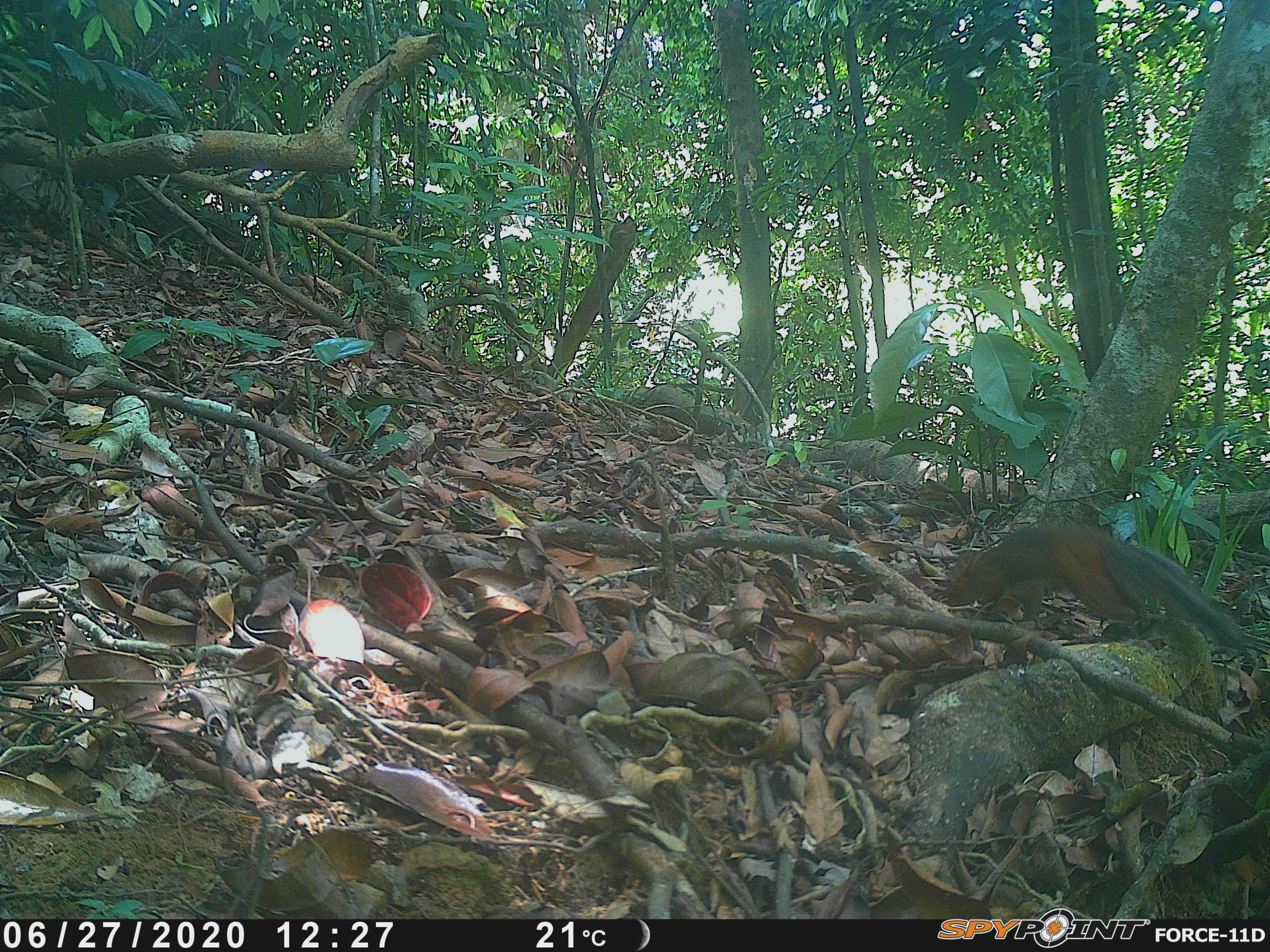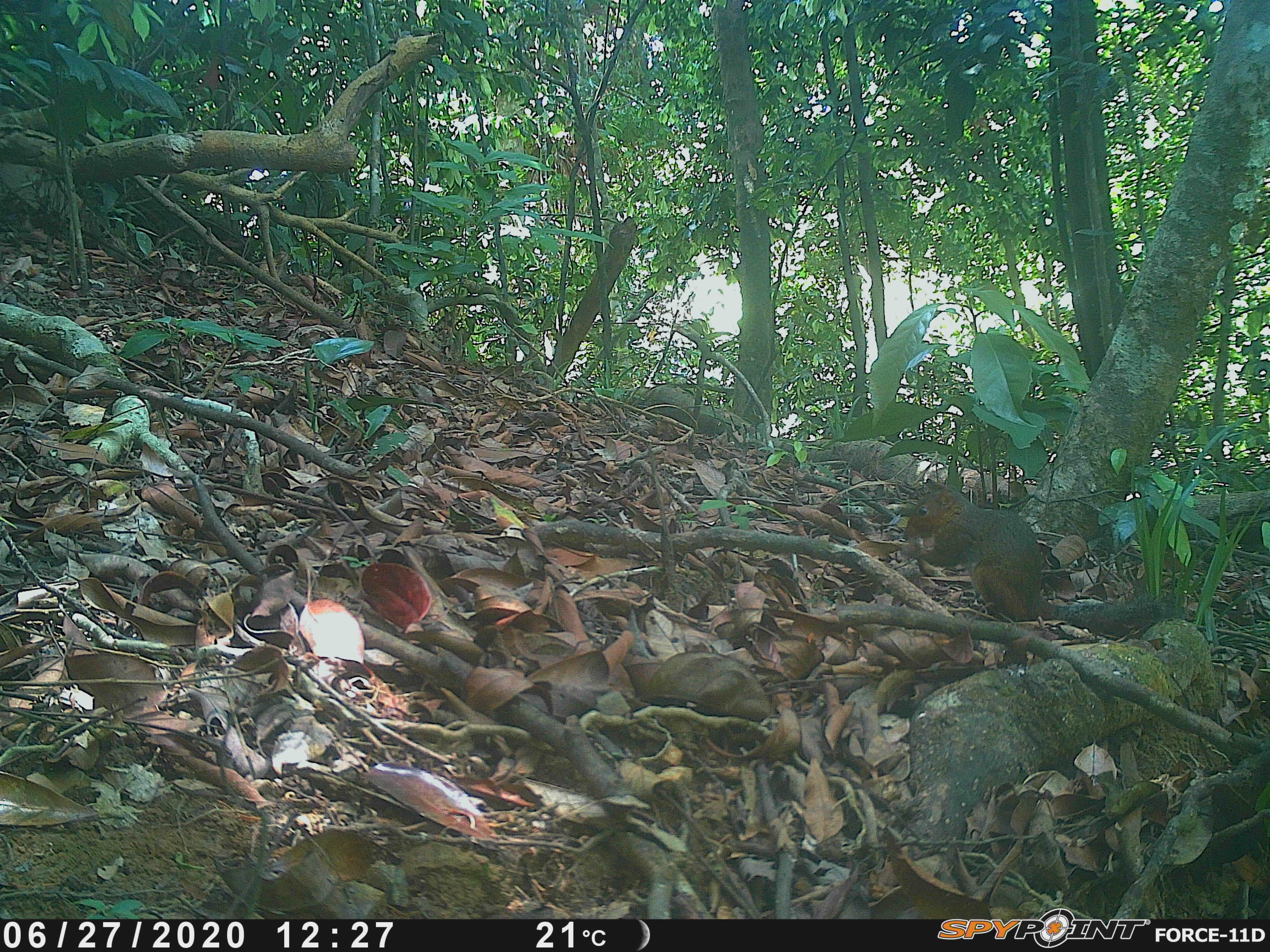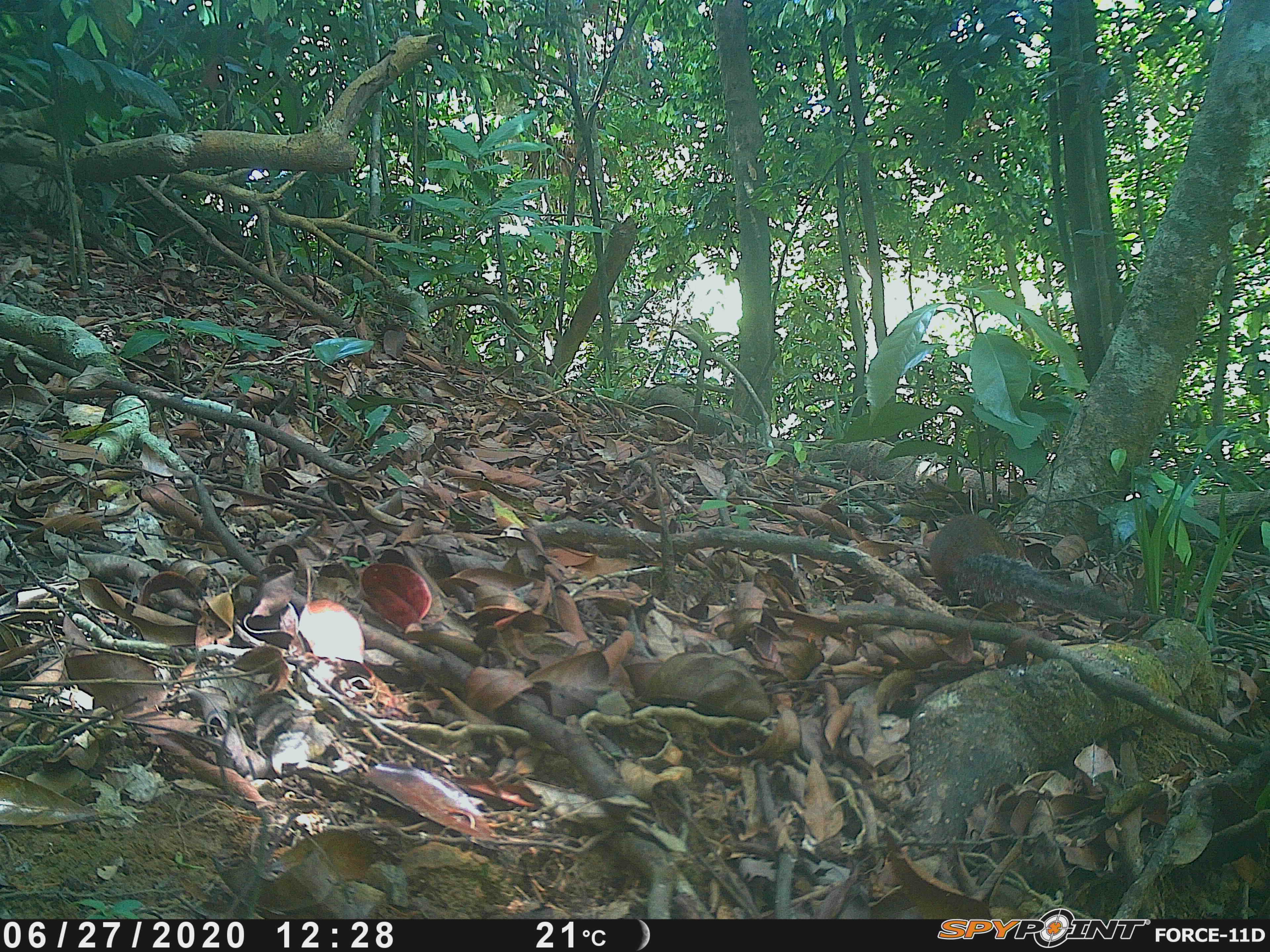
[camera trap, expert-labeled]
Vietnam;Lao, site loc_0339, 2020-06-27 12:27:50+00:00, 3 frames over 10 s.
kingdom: Animalia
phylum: Chordata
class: Mammalia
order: Rodentia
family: Sciuridae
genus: Dremomys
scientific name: Dremomys rufigenis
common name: red-cheeked squirrel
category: red cheeked squirrel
Red cheeked squirrel (red-cheeked squirrel) (Dremomys rufigenis). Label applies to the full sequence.